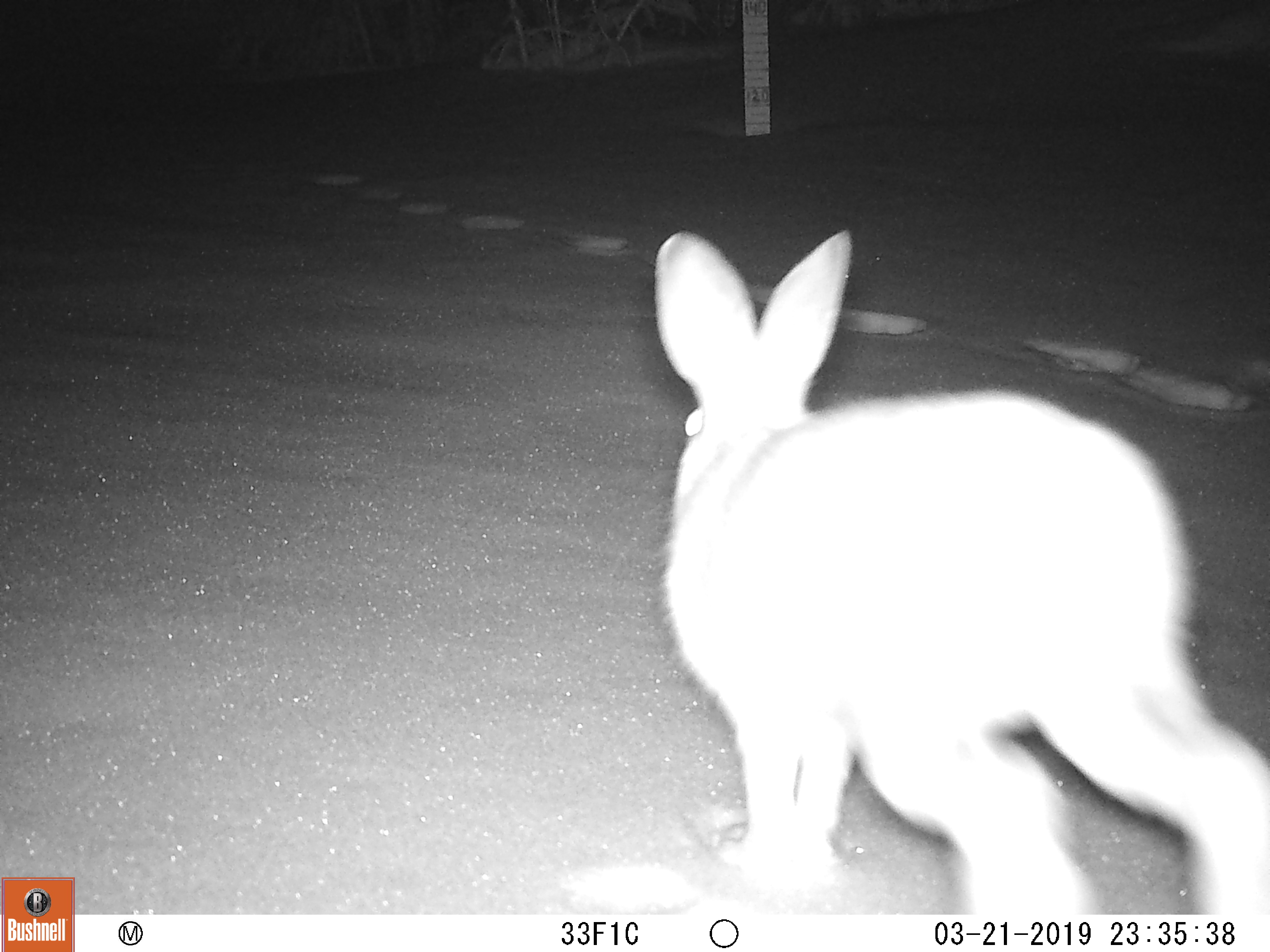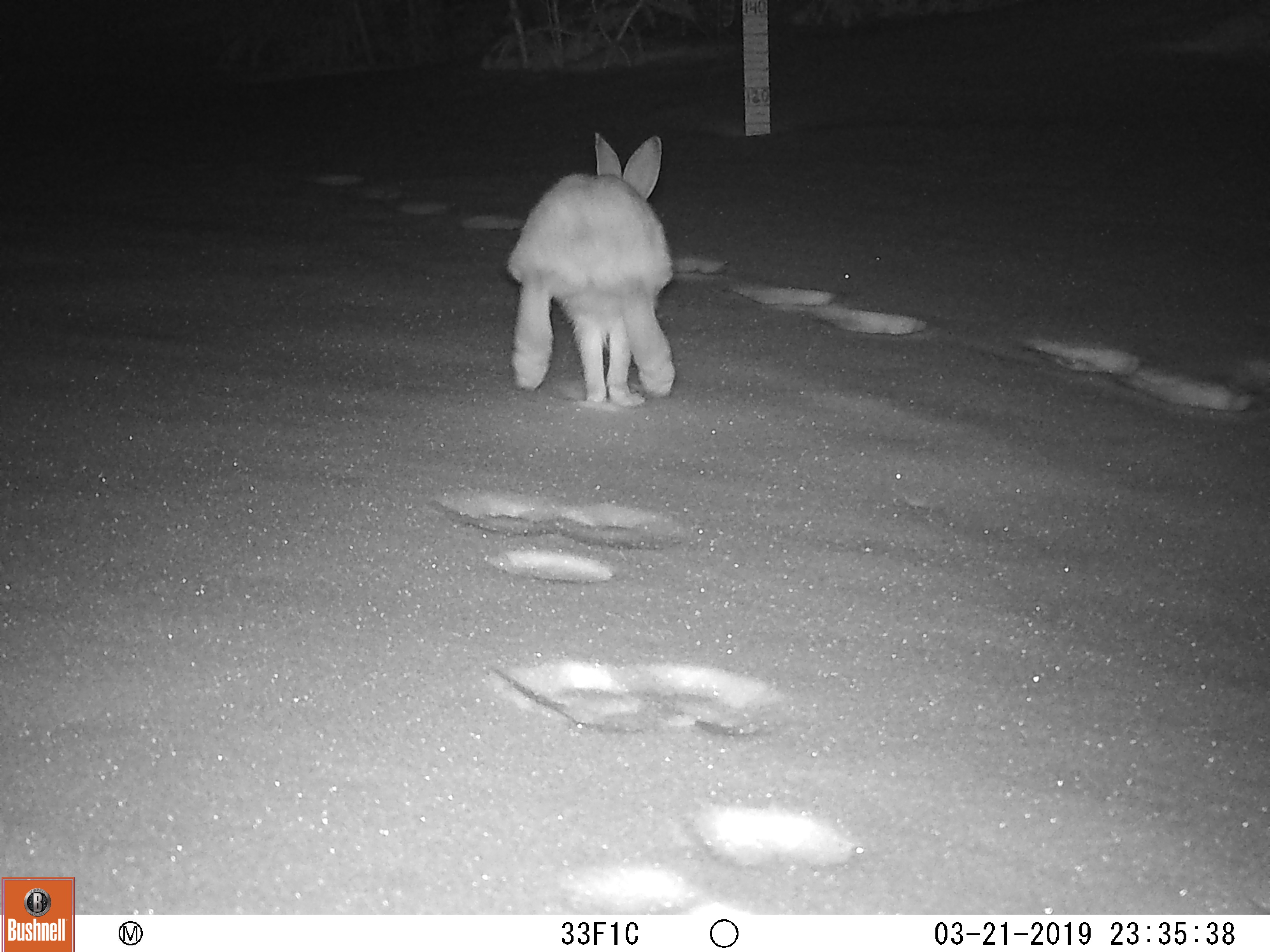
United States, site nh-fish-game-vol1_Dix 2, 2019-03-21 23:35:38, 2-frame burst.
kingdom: Animalia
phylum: Chordata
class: Mammalia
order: Lagomorpha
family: Leporidae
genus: Lepus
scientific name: Lepus americanus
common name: snowshoe hare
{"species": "snowshoe hare (Lepus americanus)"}